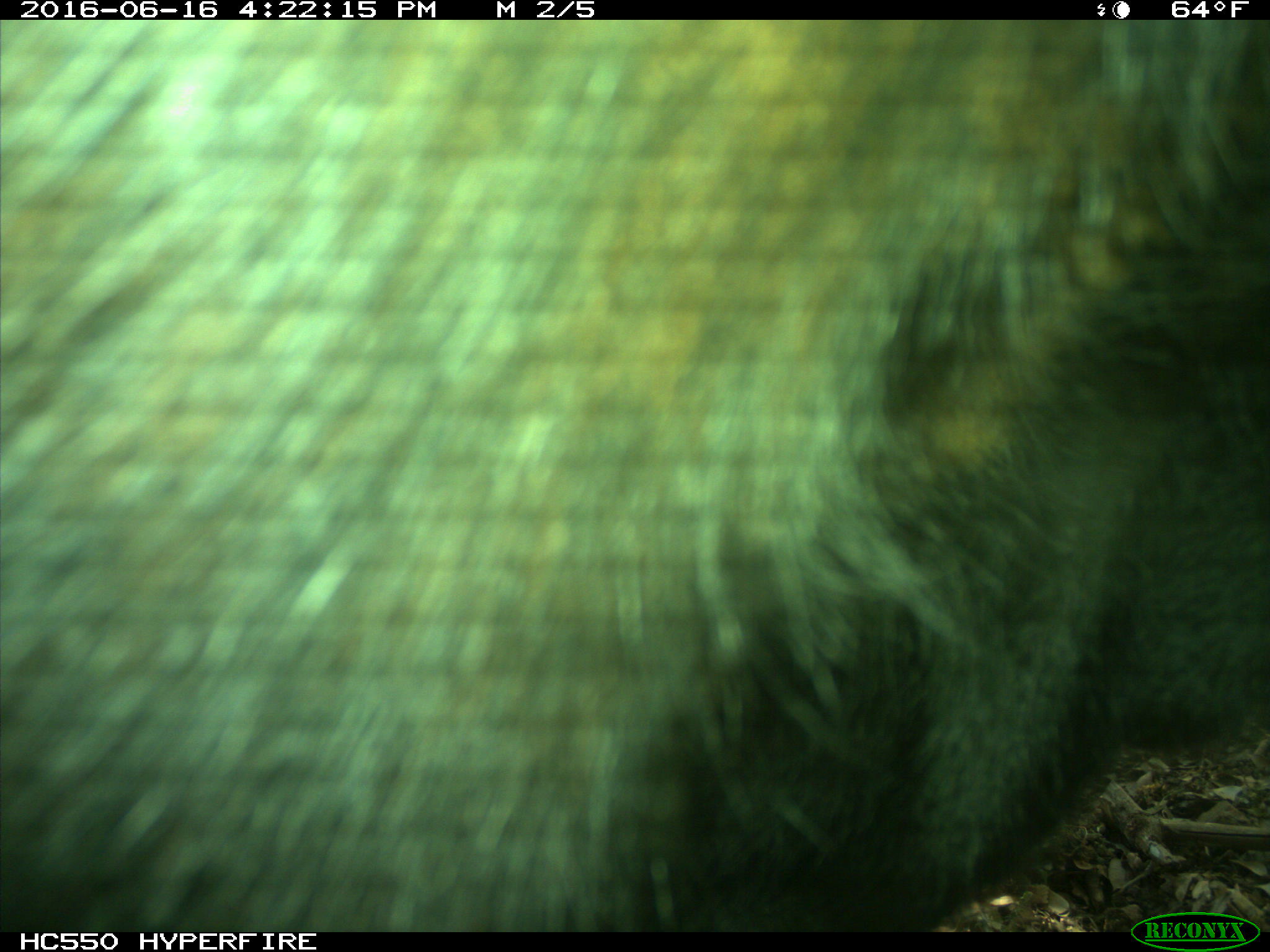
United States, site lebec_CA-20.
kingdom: Animalia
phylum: Chordata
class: Mammalia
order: Artiodactyla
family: Bovidae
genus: Bos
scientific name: Bos taurus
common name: domestic cow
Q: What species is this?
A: Bos taurus (domestic cow).